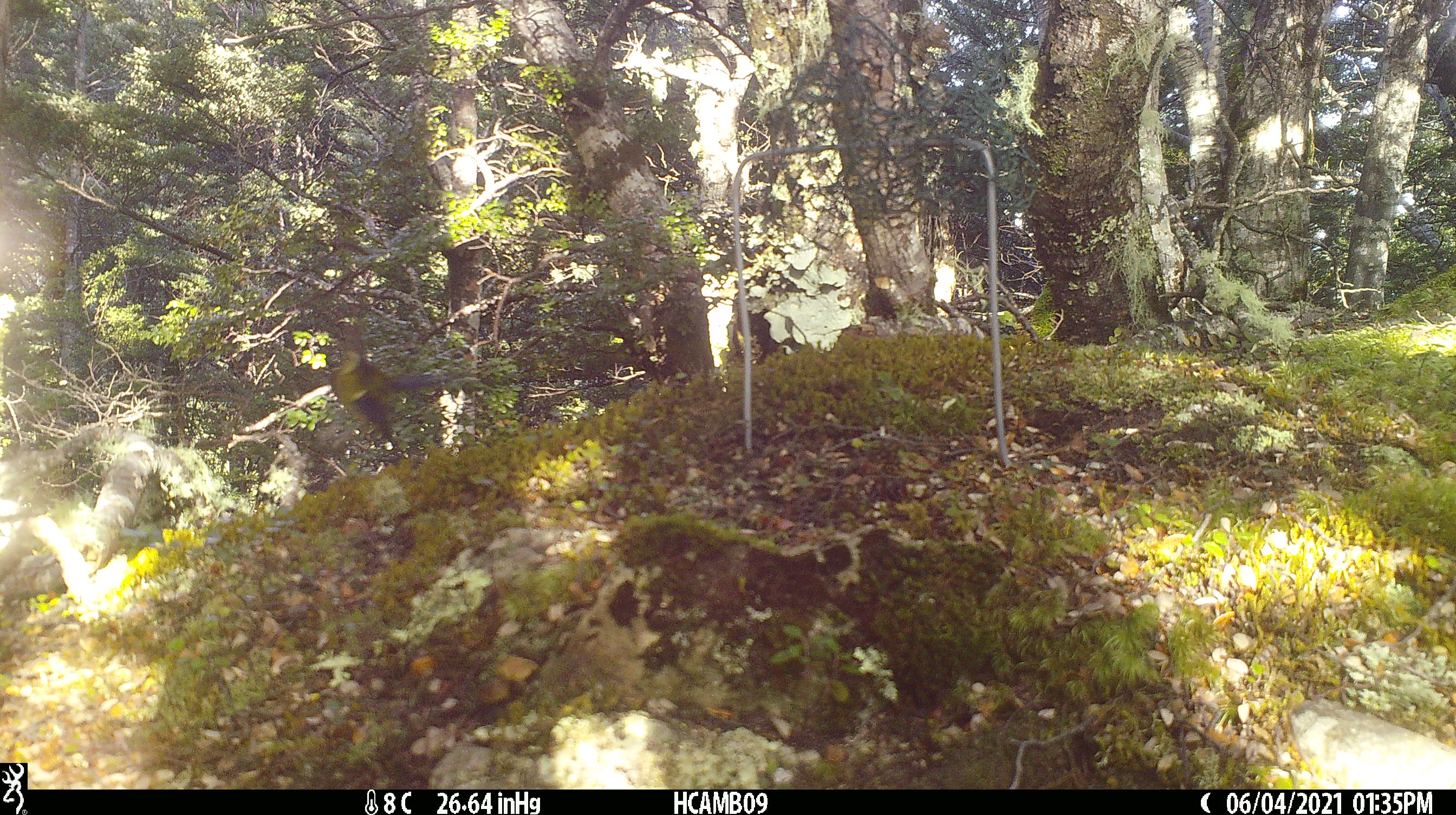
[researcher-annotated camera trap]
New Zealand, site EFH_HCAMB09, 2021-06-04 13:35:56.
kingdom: Animalia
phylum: Chordata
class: Aves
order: Passeriformes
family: Meliphagidae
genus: Anthornis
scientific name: Anthornis melanura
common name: new zealand bellbird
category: bellbird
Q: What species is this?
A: Bellbird (new zealand bellbird) (Anthornis melanura).